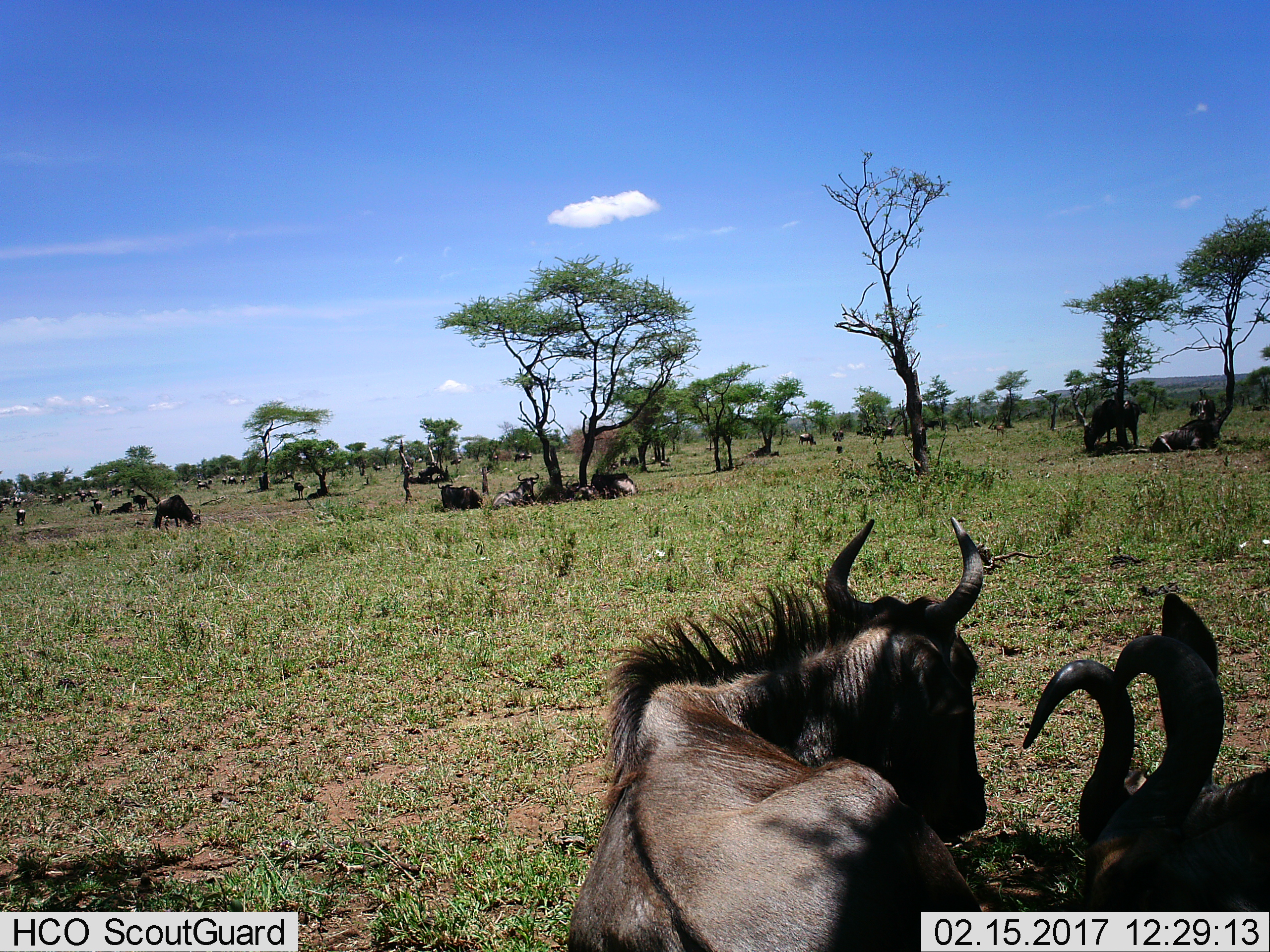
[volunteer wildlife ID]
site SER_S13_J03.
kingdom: Animalia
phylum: Chordata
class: Mammalia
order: Artiodactyla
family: Bovidae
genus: Connochaetes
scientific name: Connochaetes taurinus taurinus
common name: blue wildebeest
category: wildebeestblue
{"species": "wildebeestblue (blue wildebeest) (Connochaetes taurinus taurinus)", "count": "11-50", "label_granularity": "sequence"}